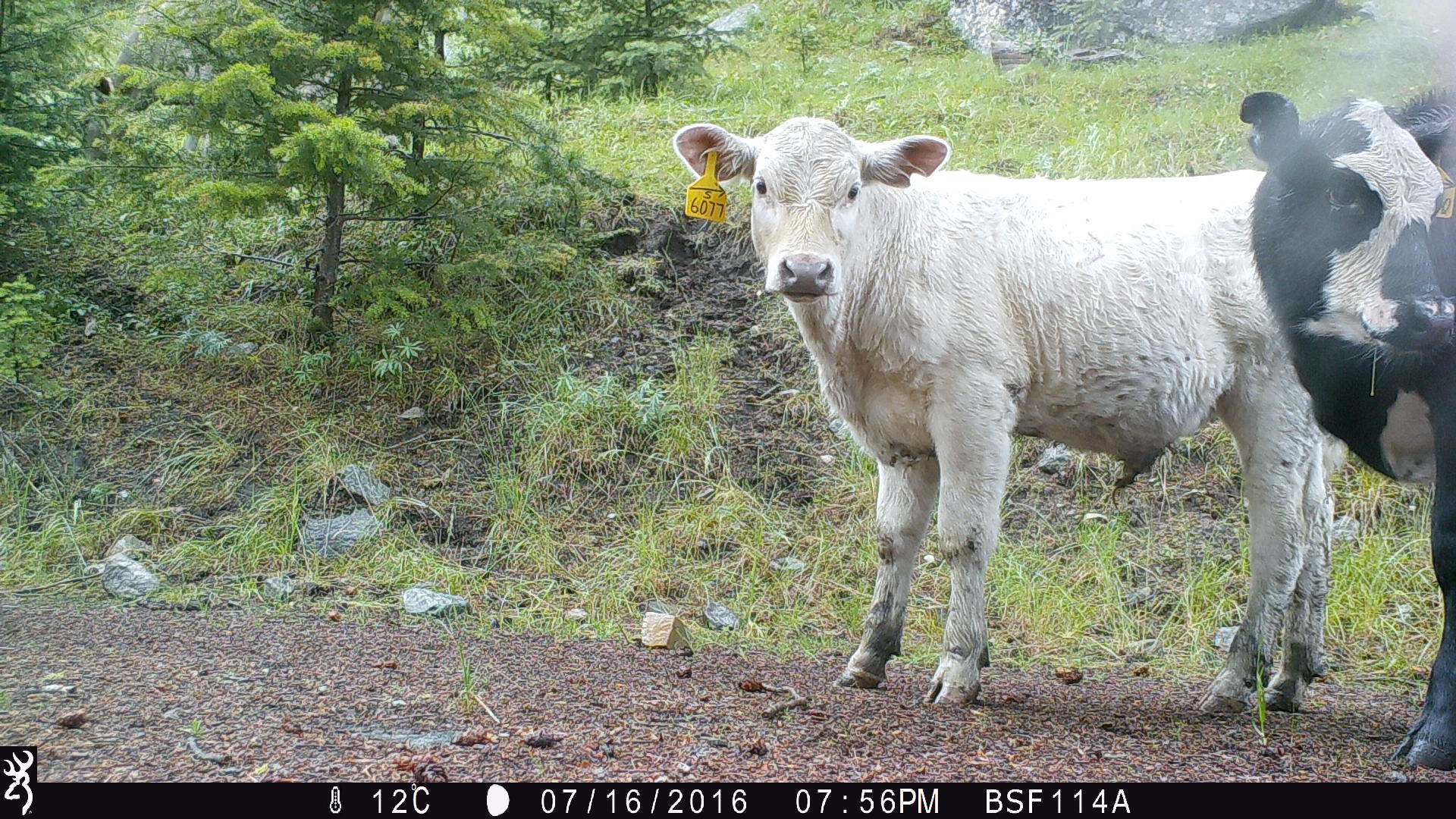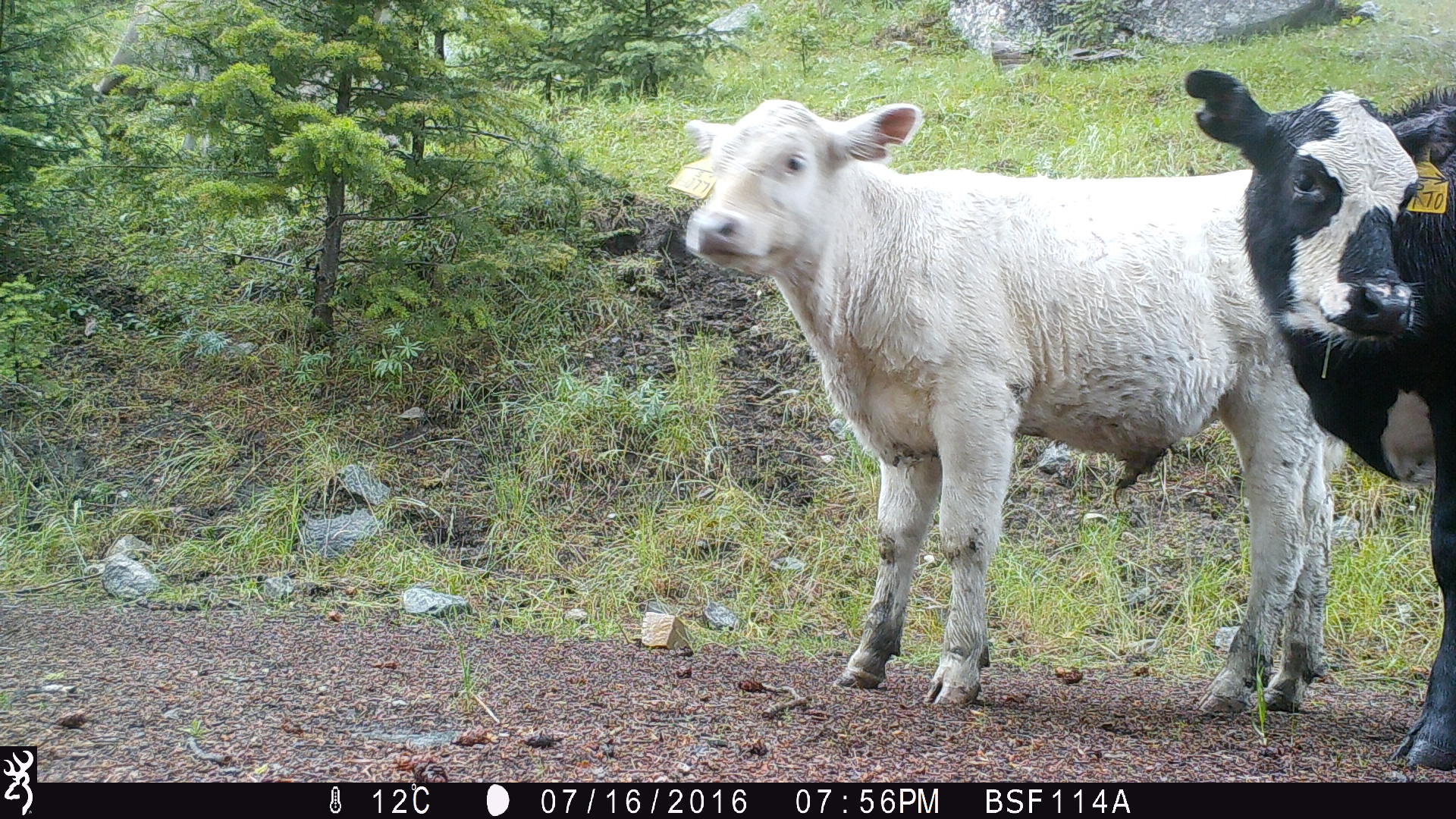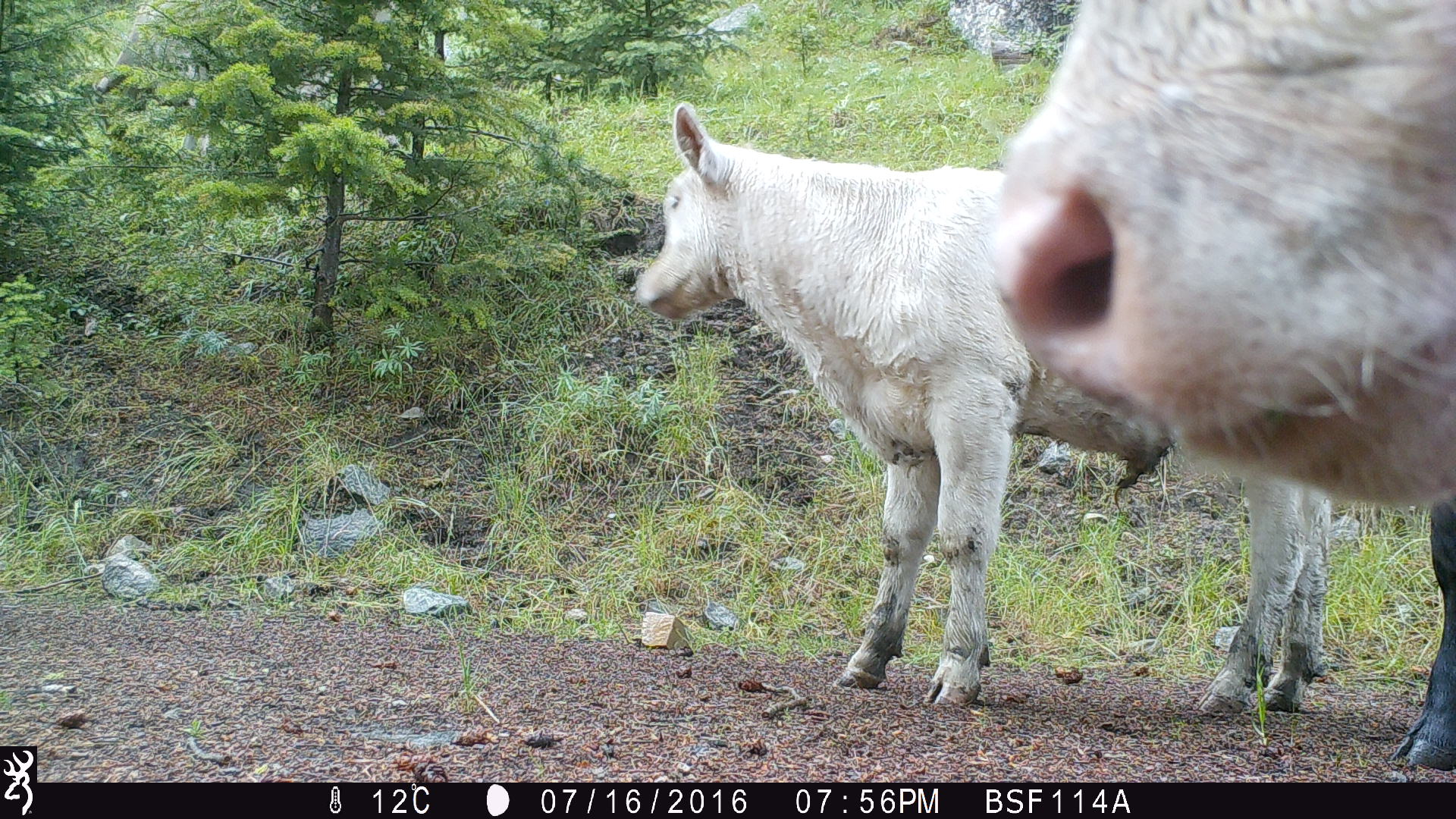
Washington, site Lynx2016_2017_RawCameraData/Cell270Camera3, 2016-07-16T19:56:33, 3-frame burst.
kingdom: Animalia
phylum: Chordata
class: Mammalia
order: Artiodactyla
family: Bovidae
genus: Bos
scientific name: Bos taurus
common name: domestic cattle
Domestic cattle (Bos taurus). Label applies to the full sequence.